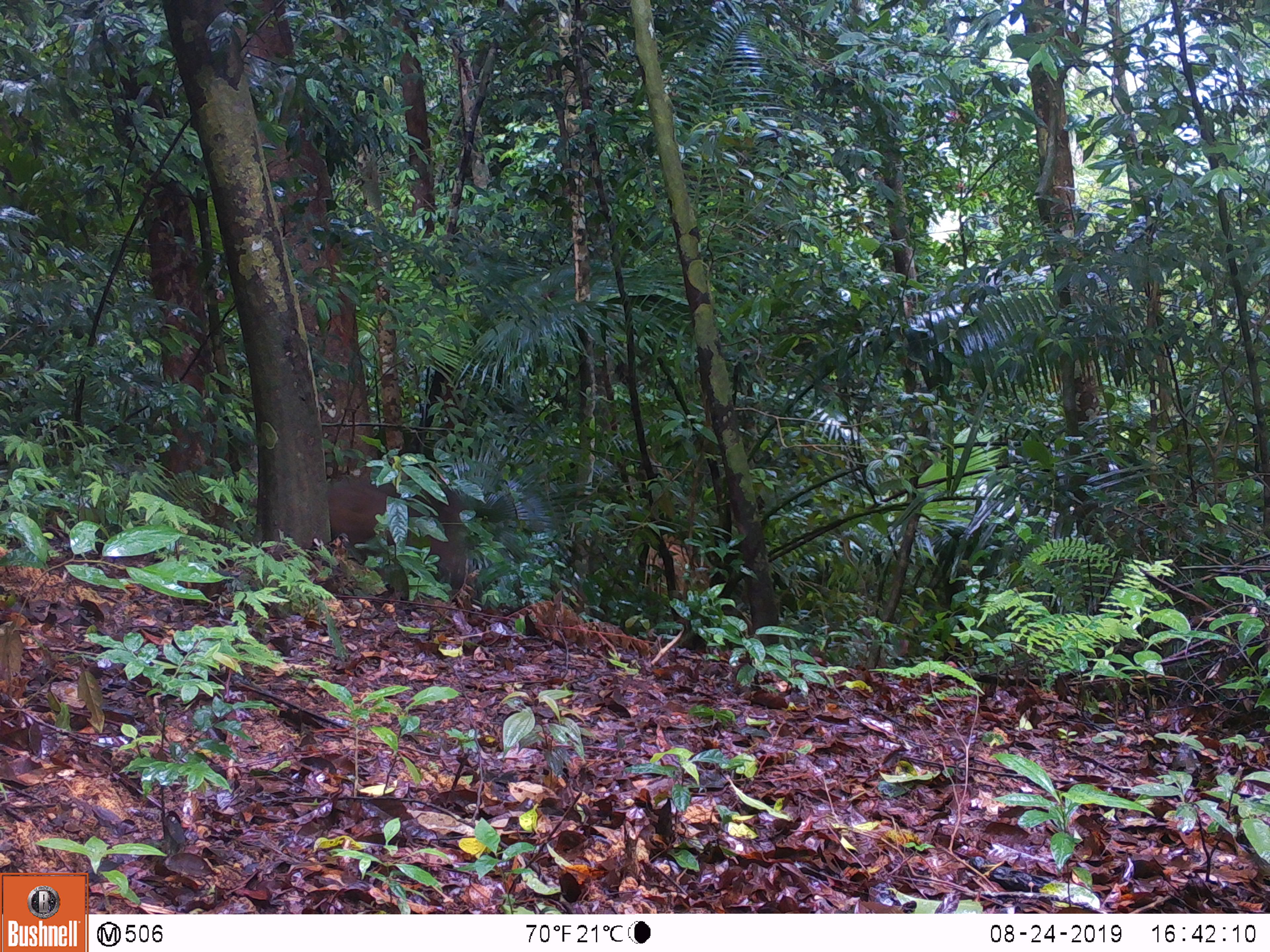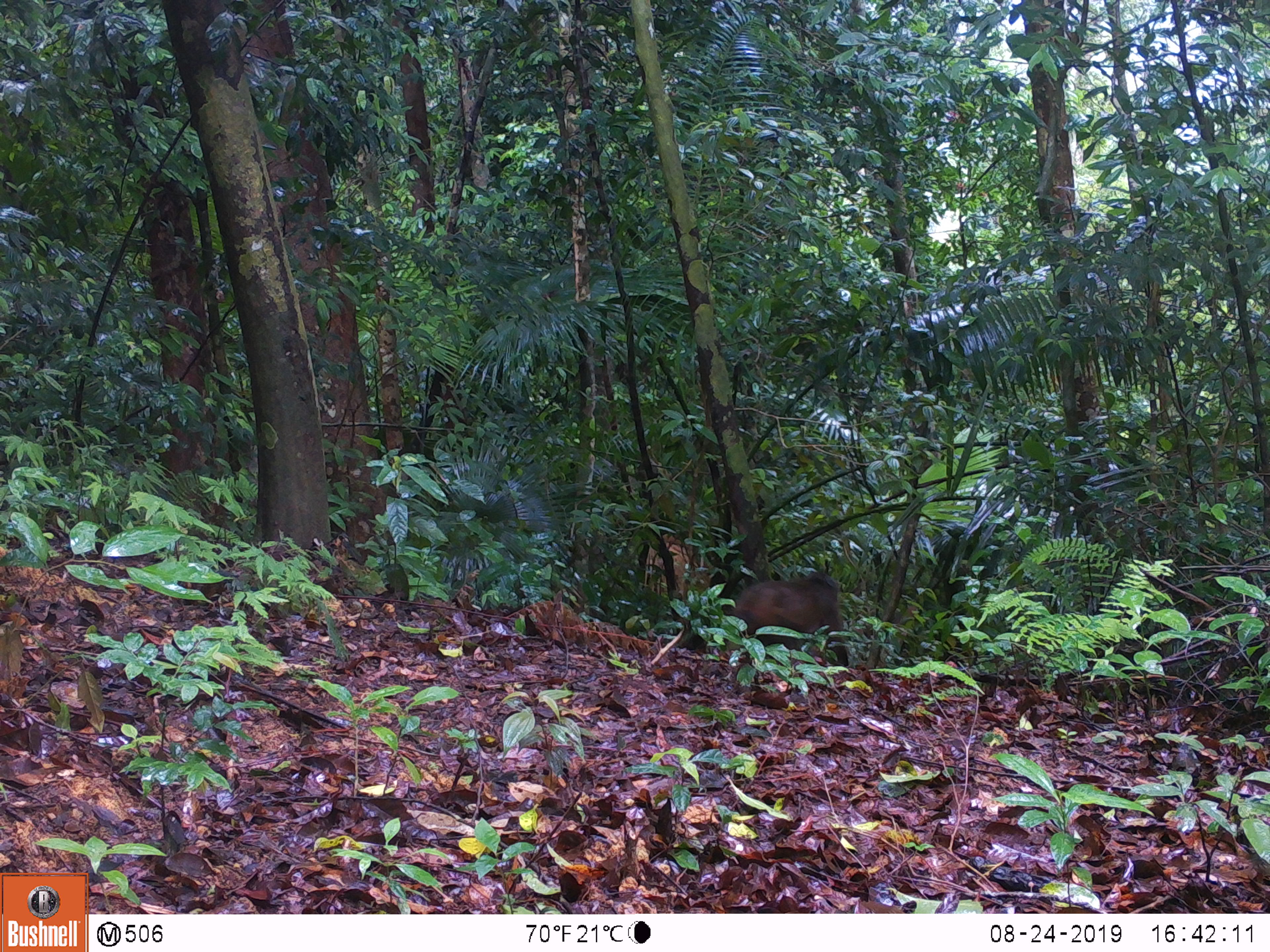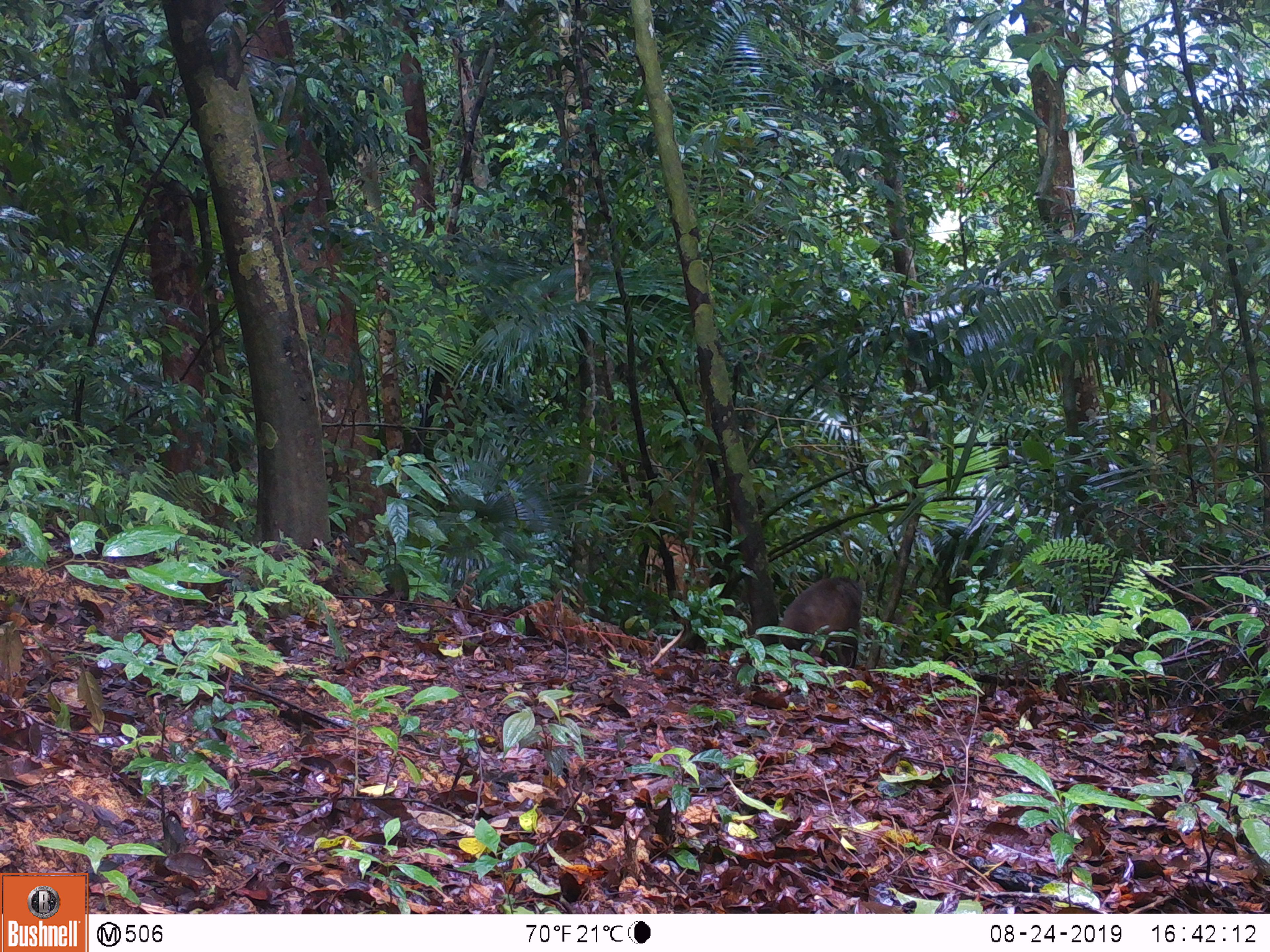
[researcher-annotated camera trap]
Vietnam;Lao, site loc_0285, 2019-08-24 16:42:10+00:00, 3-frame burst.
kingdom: Animalia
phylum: Chordata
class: Mammalia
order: Primates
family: Cercopithecidae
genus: Macaca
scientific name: Macaca arctoides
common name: stump-tailed macaque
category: stump tailed macaque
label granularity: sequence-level